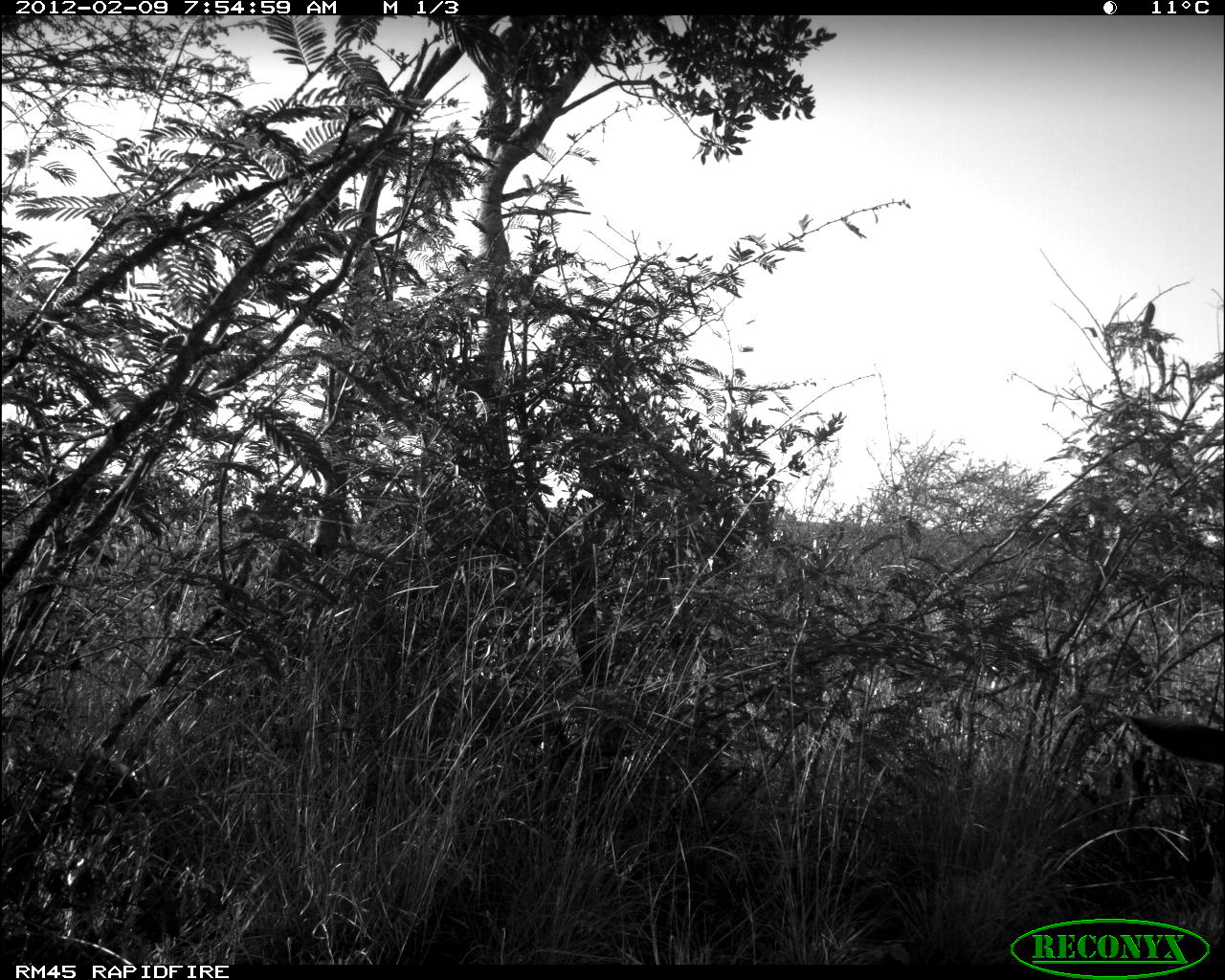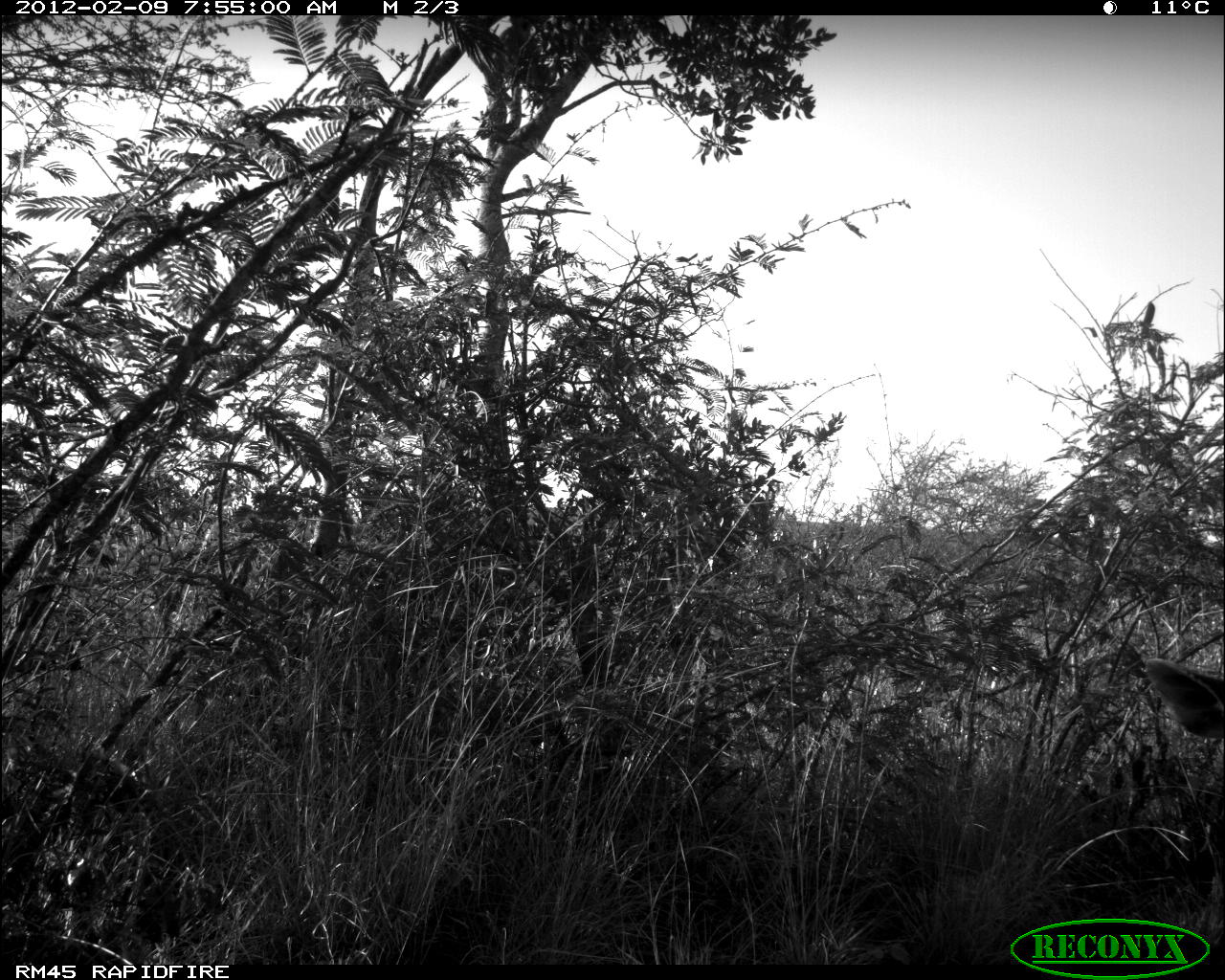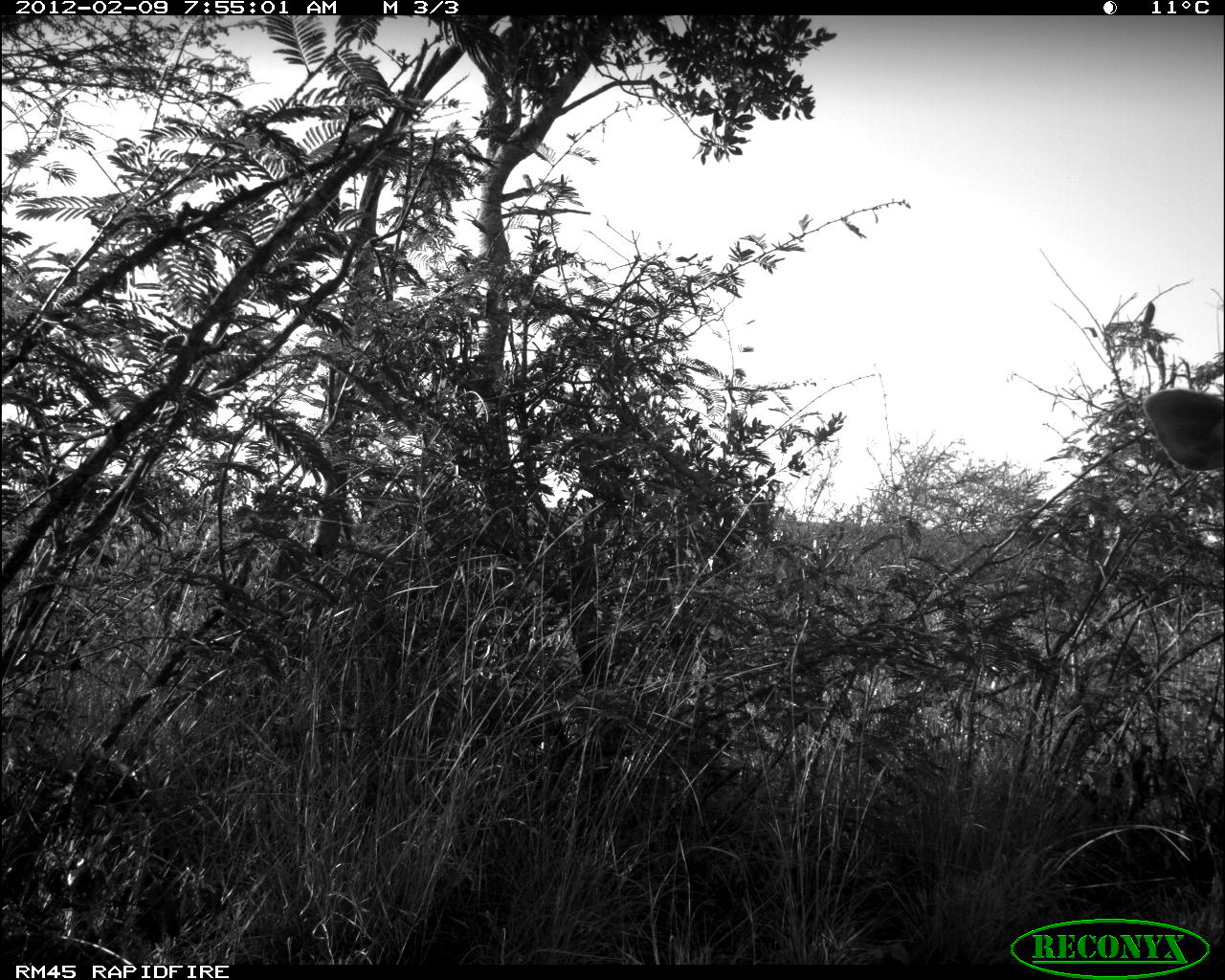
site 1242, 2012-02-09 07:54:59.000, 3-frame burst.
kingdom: Animalia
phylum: Chordata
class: Mammalia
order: Artiodactyla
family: Bovidae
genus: Tragelaphus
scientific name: Tragelaphus strepsiceros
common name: greater kudu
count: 1